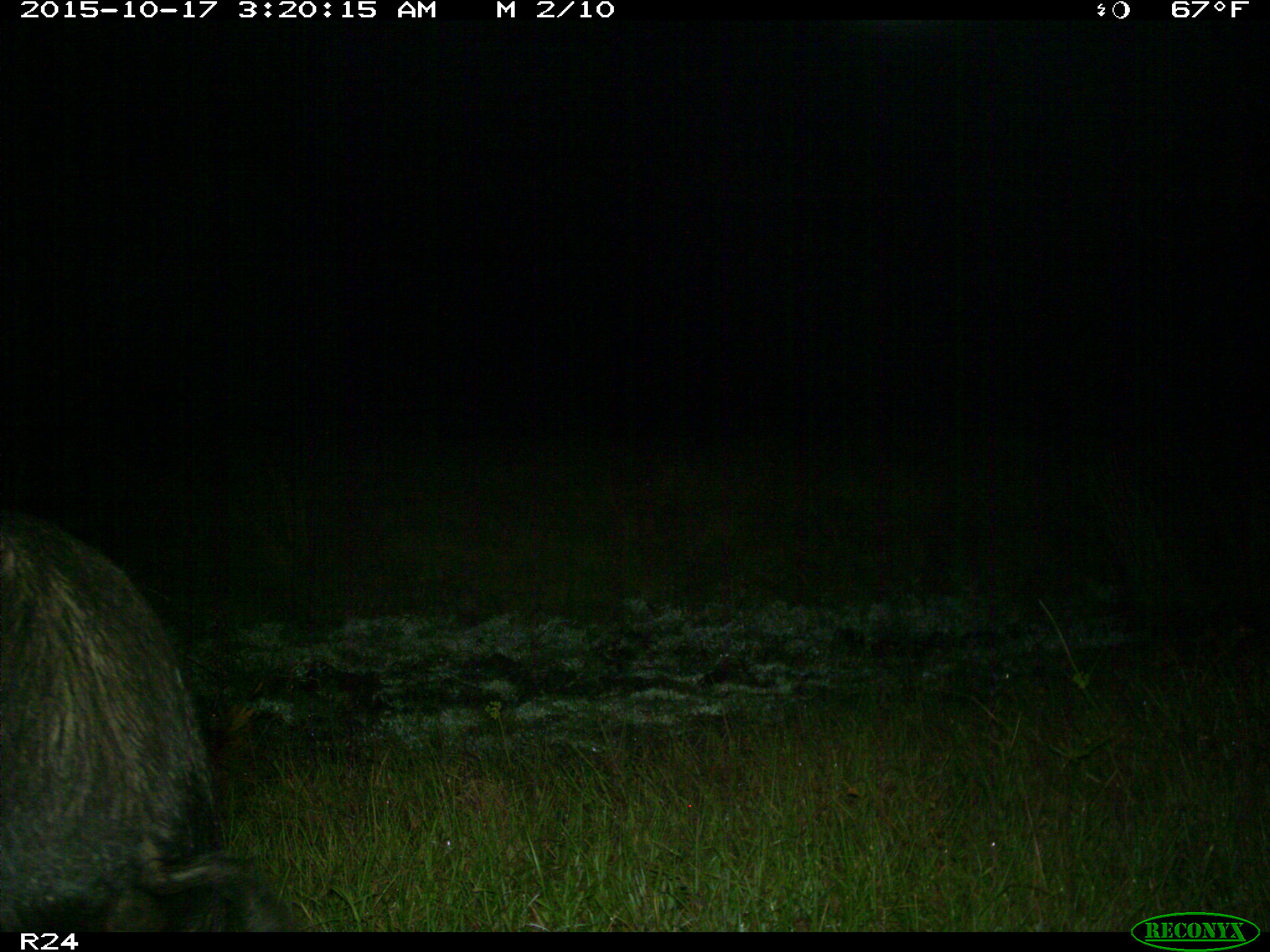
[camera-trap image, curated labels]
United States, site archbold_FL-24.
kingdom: Animalia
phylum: Chordata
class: Mammalia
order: Artiodactyla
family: Suidae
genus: Sus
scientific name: Sus scrofa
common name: wild boar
Sus scrofa (wild boar).